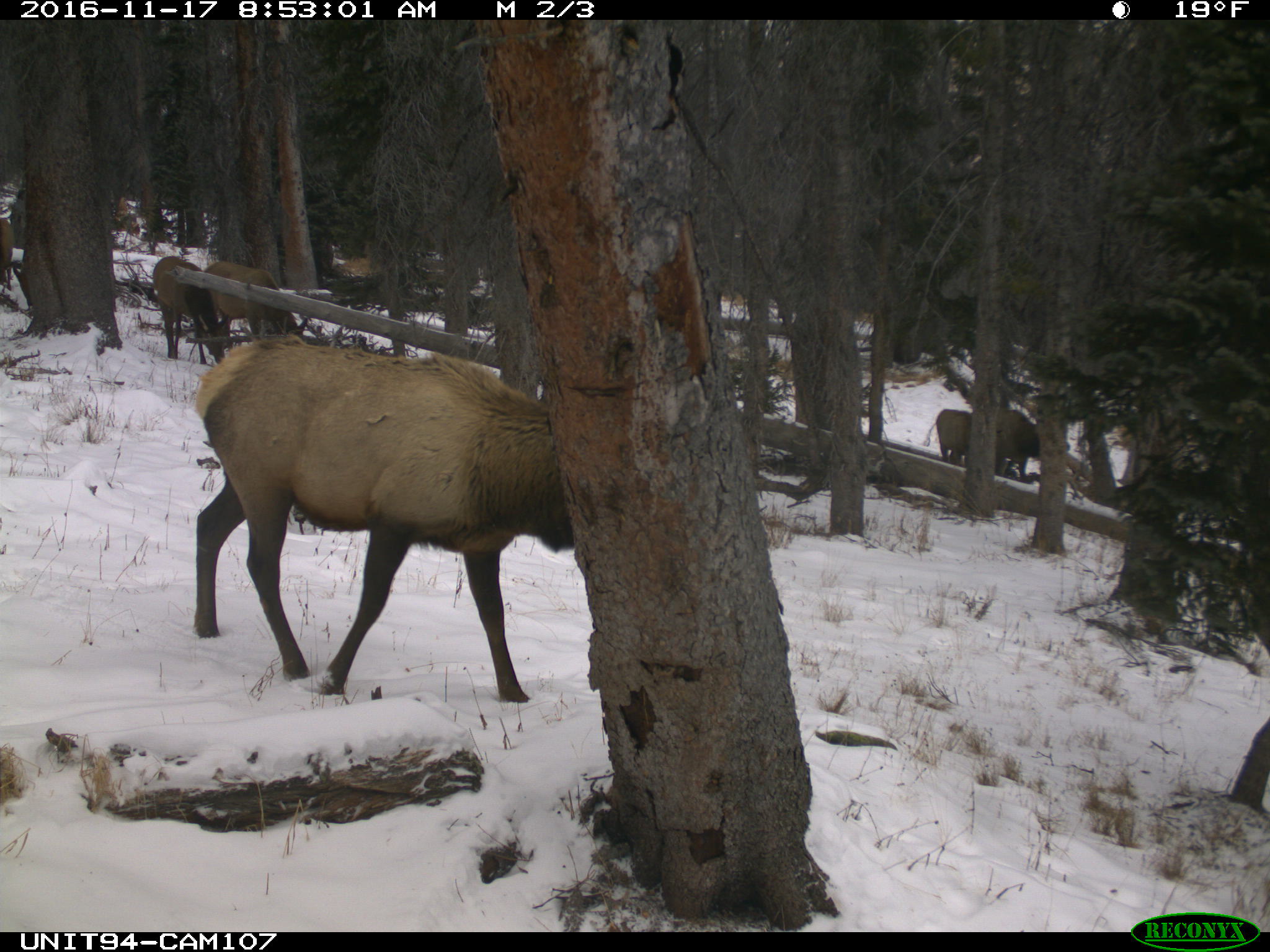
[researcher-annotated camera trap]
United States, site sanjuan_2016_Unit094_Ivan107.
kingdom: Animalia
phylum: Chordata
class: Mammalia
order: Artiodactyla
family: Cervidae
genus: Cervus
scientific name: Cervus elaphus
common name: red deer